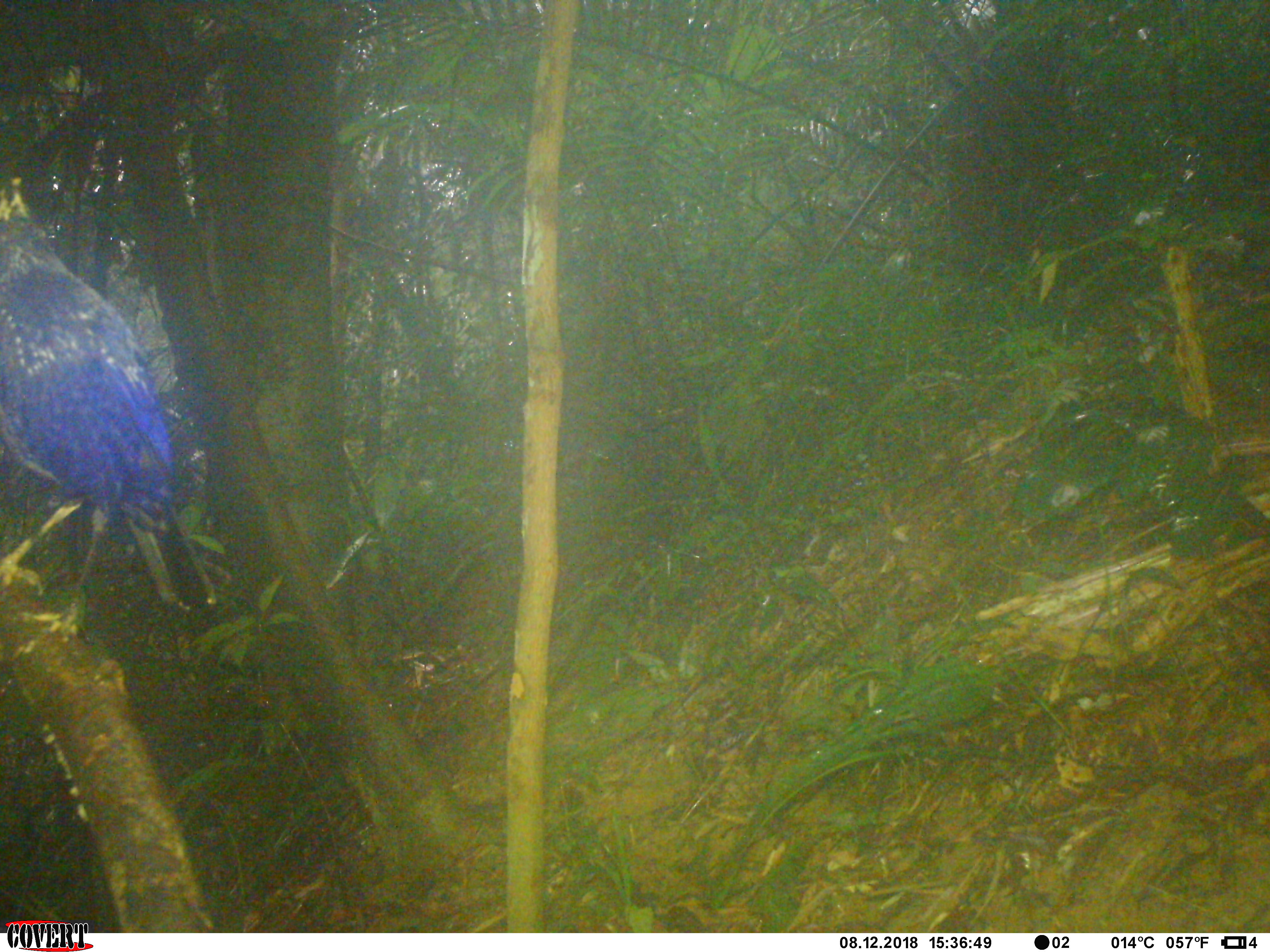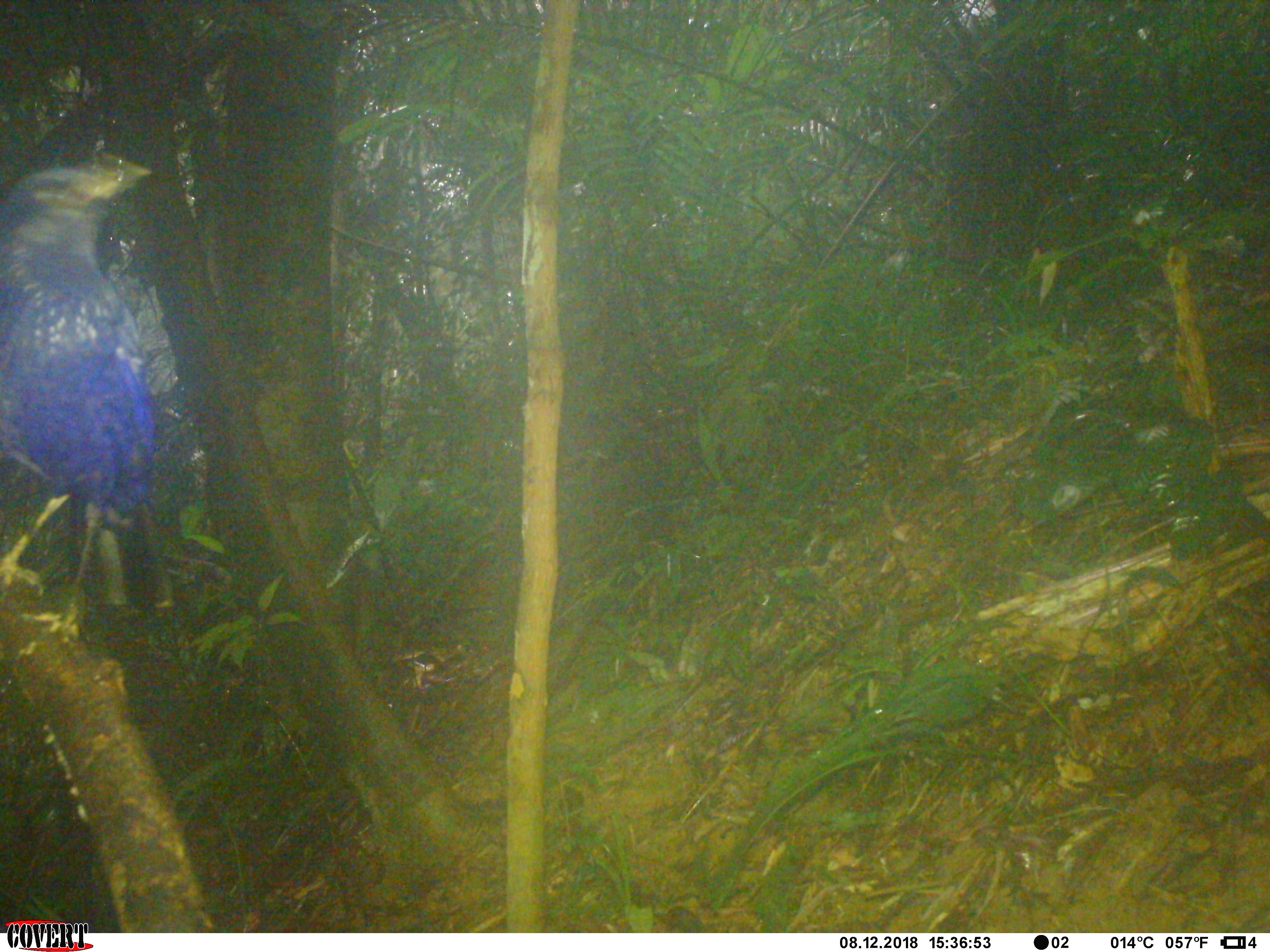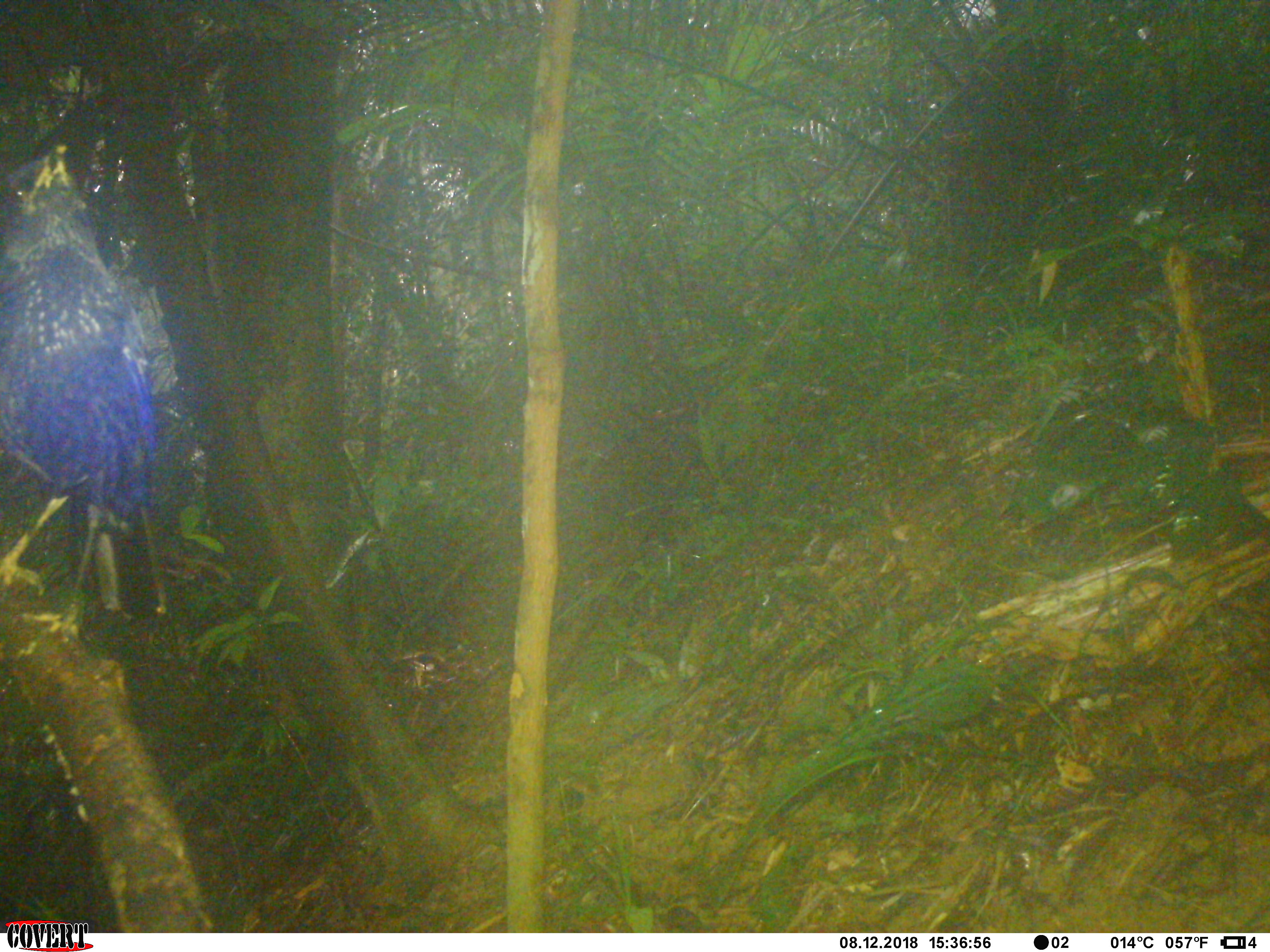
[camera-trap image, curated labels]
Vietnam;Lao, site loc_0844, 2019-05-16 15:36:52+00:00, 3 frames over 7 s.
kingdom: Animalia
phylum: Chordata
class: Aves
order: Passeriformes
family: Muscicapidae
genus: Myophonus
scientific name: Myophonus caeruleus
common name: blue whistling thrush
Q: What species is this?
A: Blue whistling thrush (Myophonus caeruleus).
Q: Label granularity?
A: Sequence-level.